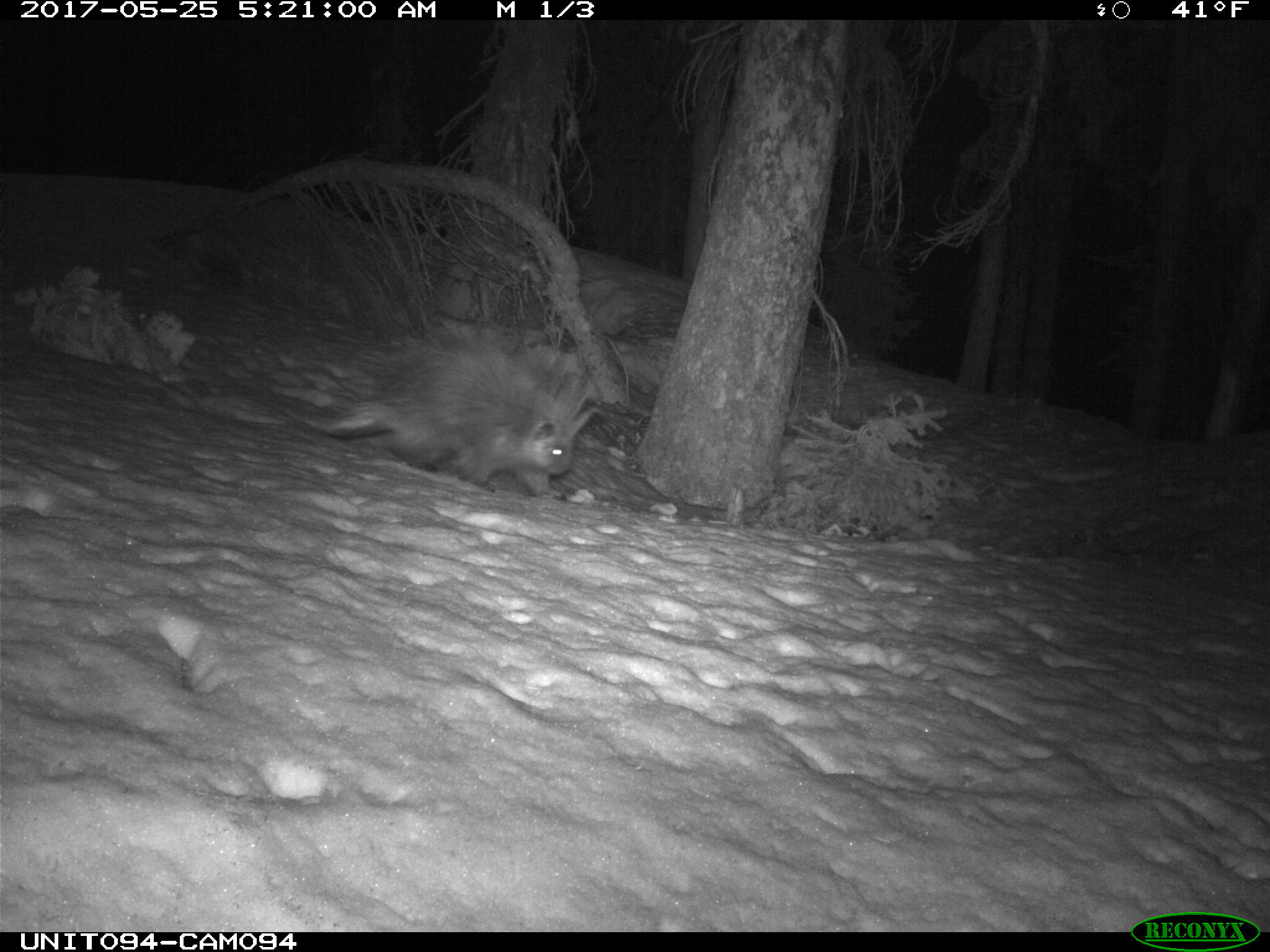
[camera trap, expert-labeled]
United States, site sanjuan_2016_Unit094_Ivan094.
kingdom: Animalia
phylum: Chordata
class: Mammalia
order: Rodentia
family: Erethizontidae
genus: Erethizon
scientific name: Erethizon dorsatum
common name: north american porcupine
Erethizon dorsatum (north american porcupine).